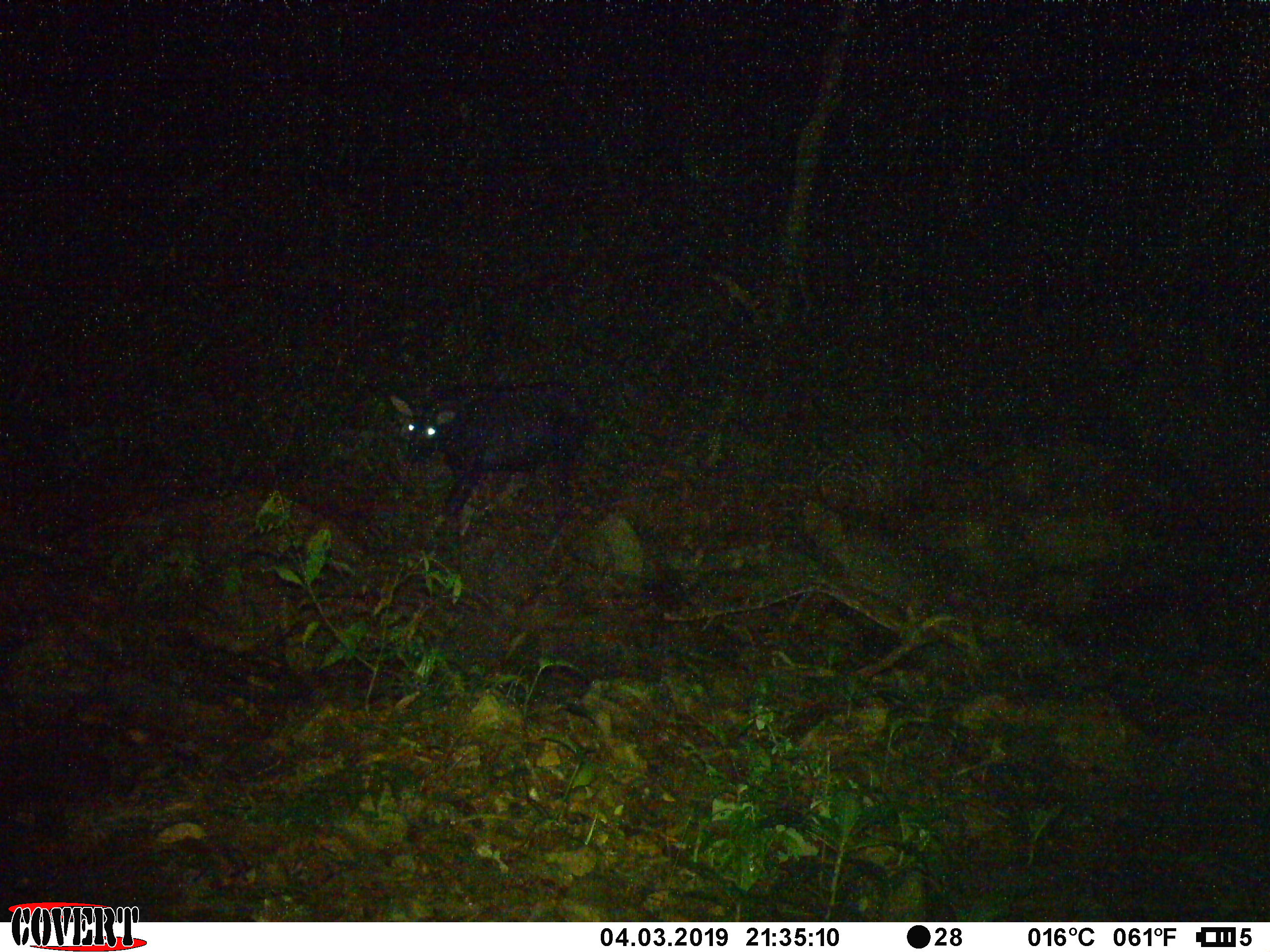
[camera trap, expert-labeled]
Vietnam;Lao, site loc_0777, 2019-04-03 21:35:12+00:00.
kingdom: Animalia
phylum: Chordata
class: Mammalia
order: Artiodactyla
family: Bovidae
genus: Capricornis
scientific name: Capricornis sumatraensis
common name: chinese serow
Chinese serow (Capricornis sumatraensis). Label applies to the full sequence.